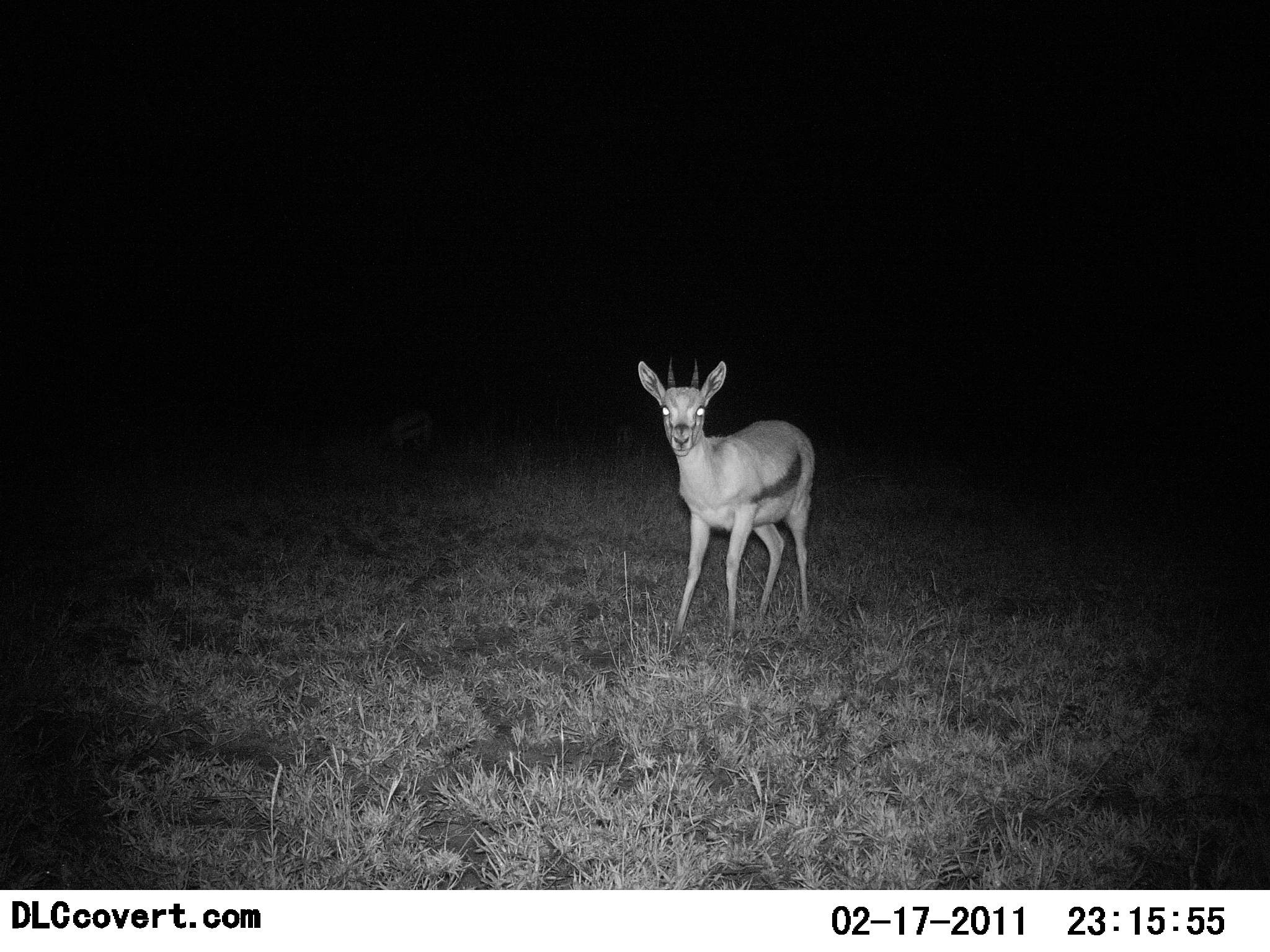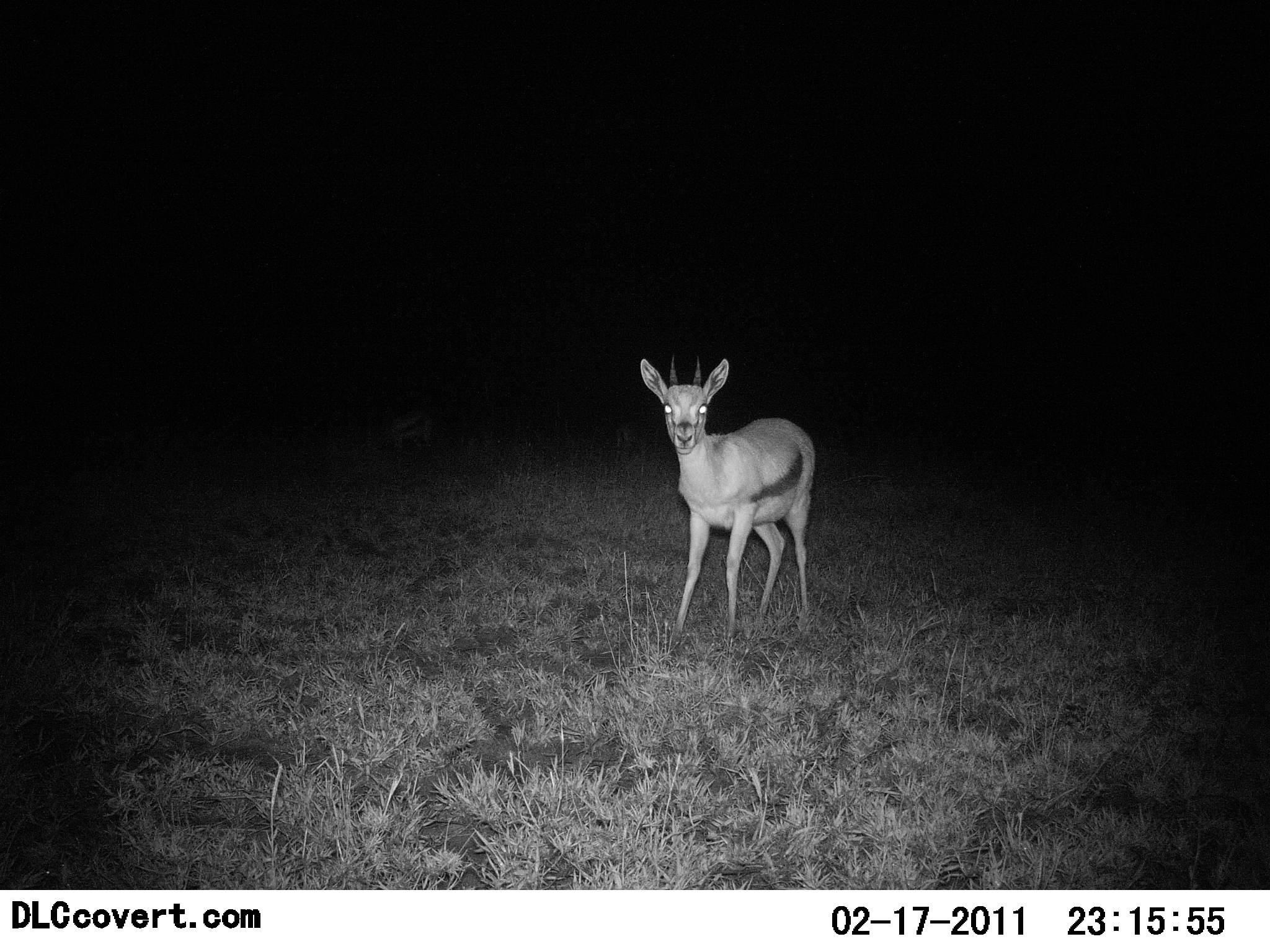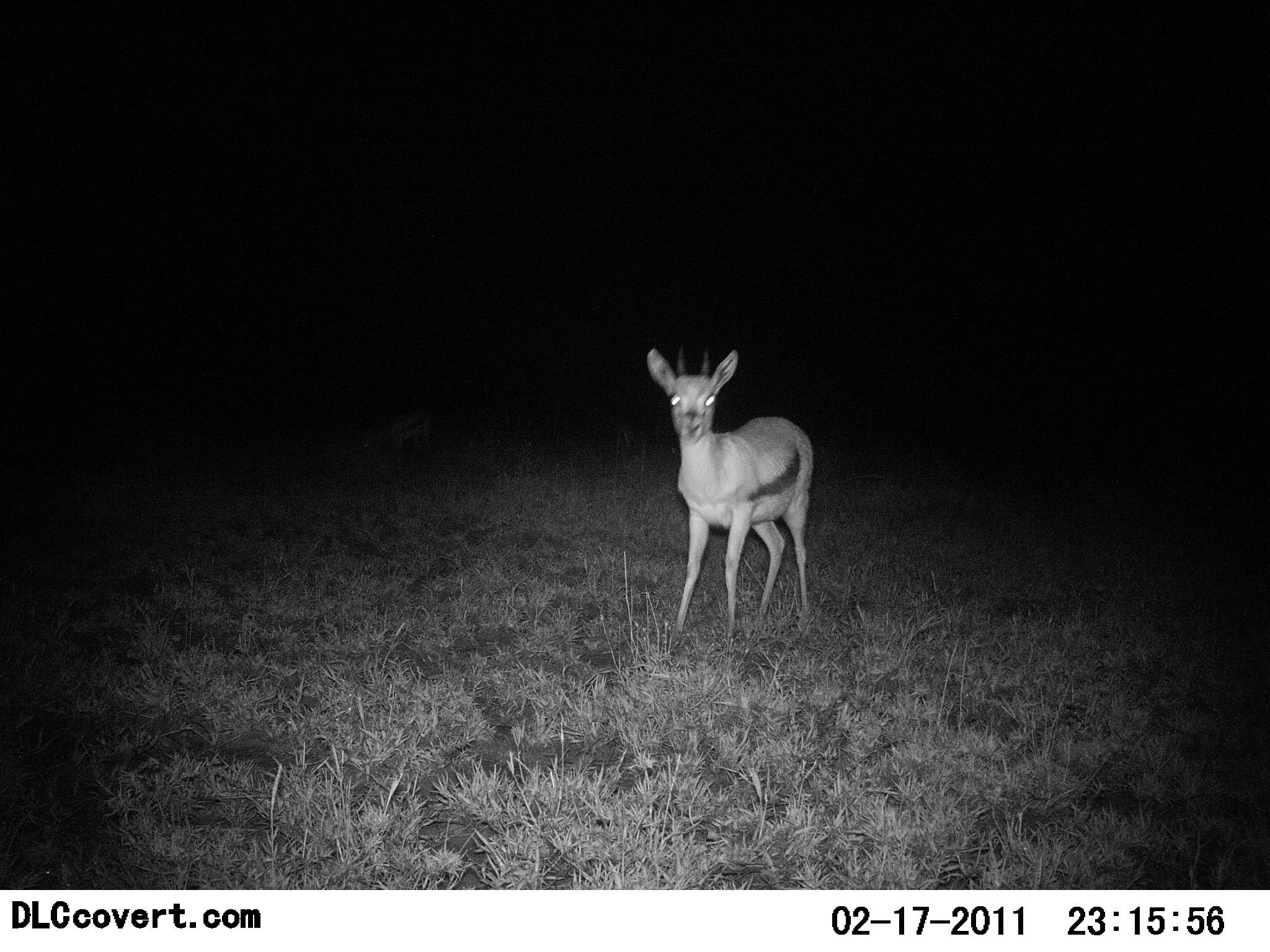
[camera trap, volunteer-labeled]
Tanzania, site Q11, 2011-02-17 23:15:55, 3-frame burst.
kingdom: Animalia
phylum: Chordata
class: Mammalia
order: Artiodactyla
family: Bovidae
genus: Eudorcas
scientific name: Eudorcas thomsonii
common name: thomson's gazelle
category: gazellethomsons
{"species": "gazellethomsons (thomson's gazelle) (Eudorcas thomsonii)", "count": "1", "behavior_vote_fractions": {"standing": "100%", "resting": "0%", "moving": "0%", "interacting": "0%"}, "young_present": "0%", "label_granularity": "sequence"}